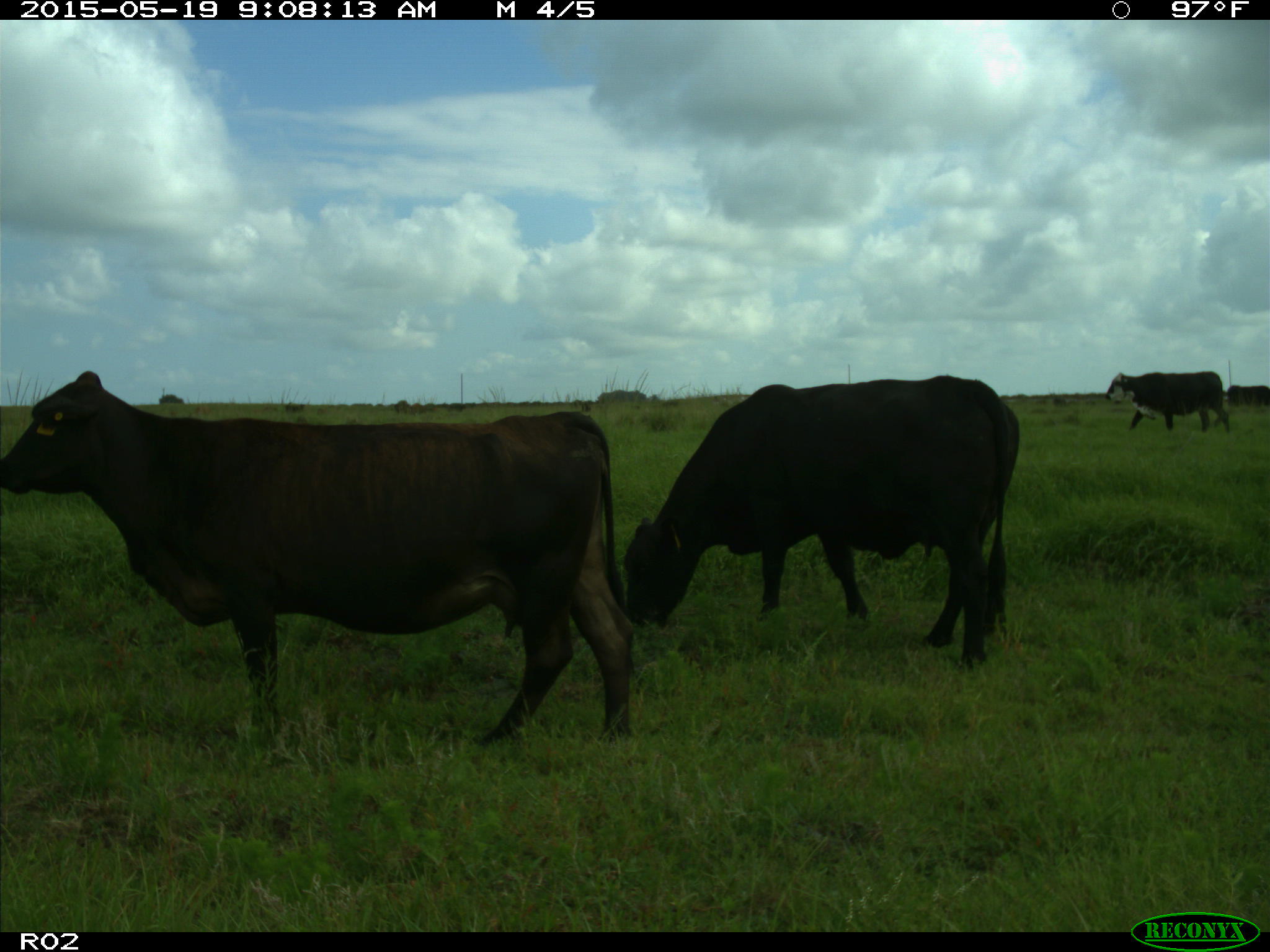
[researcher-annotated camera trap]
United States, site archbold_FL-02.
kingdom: Animalia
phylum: Chordata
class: Mammalia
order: Artiodactyla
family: Bovidae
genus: Bos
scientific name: Bos taurus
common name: domestic cow